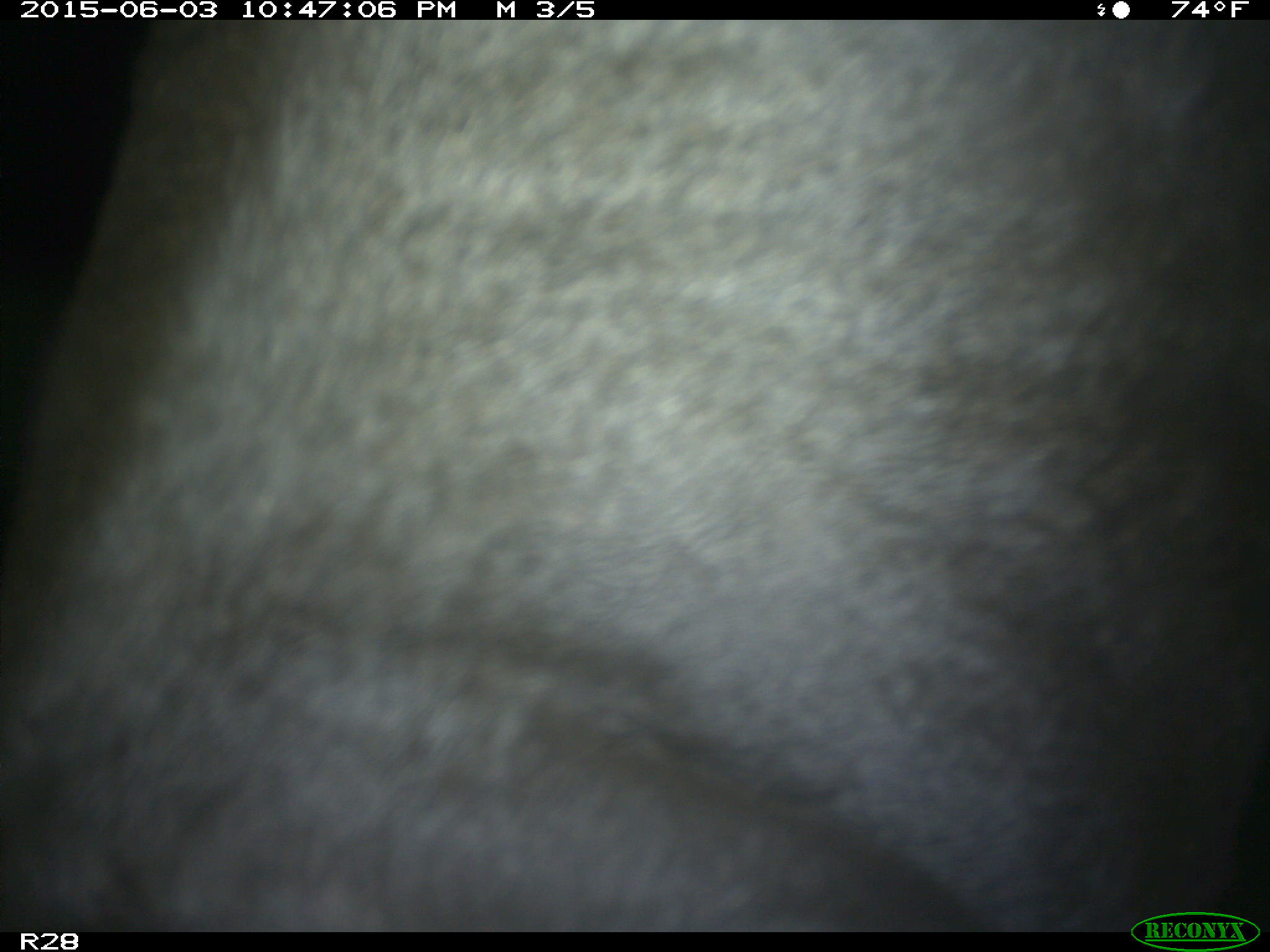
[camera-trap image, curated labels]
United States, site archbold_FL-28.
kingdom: Animalia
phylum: Chordata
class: Mammalia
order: Artiodactyla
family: Bovidae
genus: Bos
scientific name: Bos taurus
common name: domestic cow